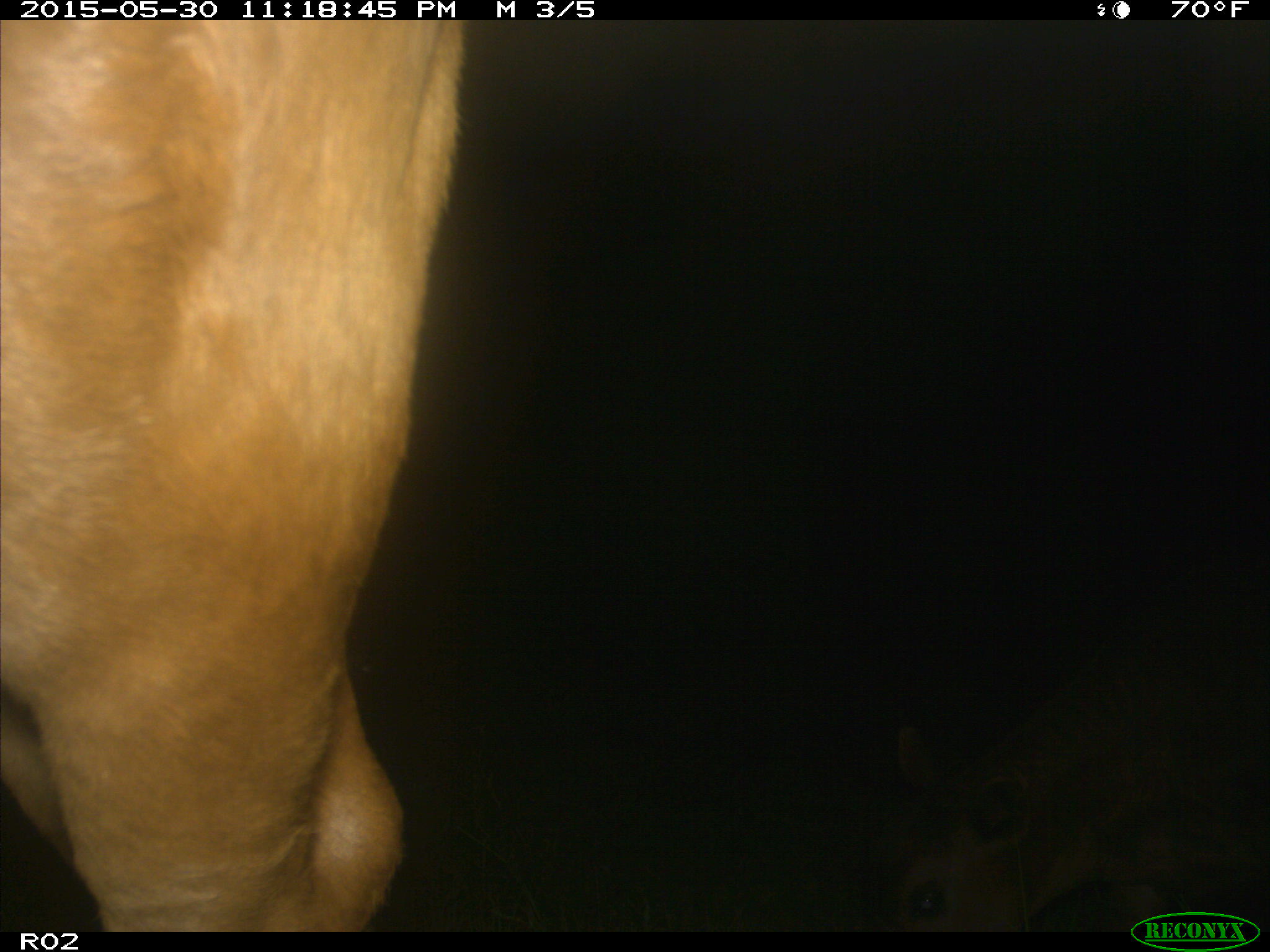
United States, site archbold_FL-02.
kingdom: Animalia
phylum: Chordata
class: Mammalia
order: Artiodactyla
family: Bovidae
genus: Bos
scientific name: Bos taurus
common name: domestic cow